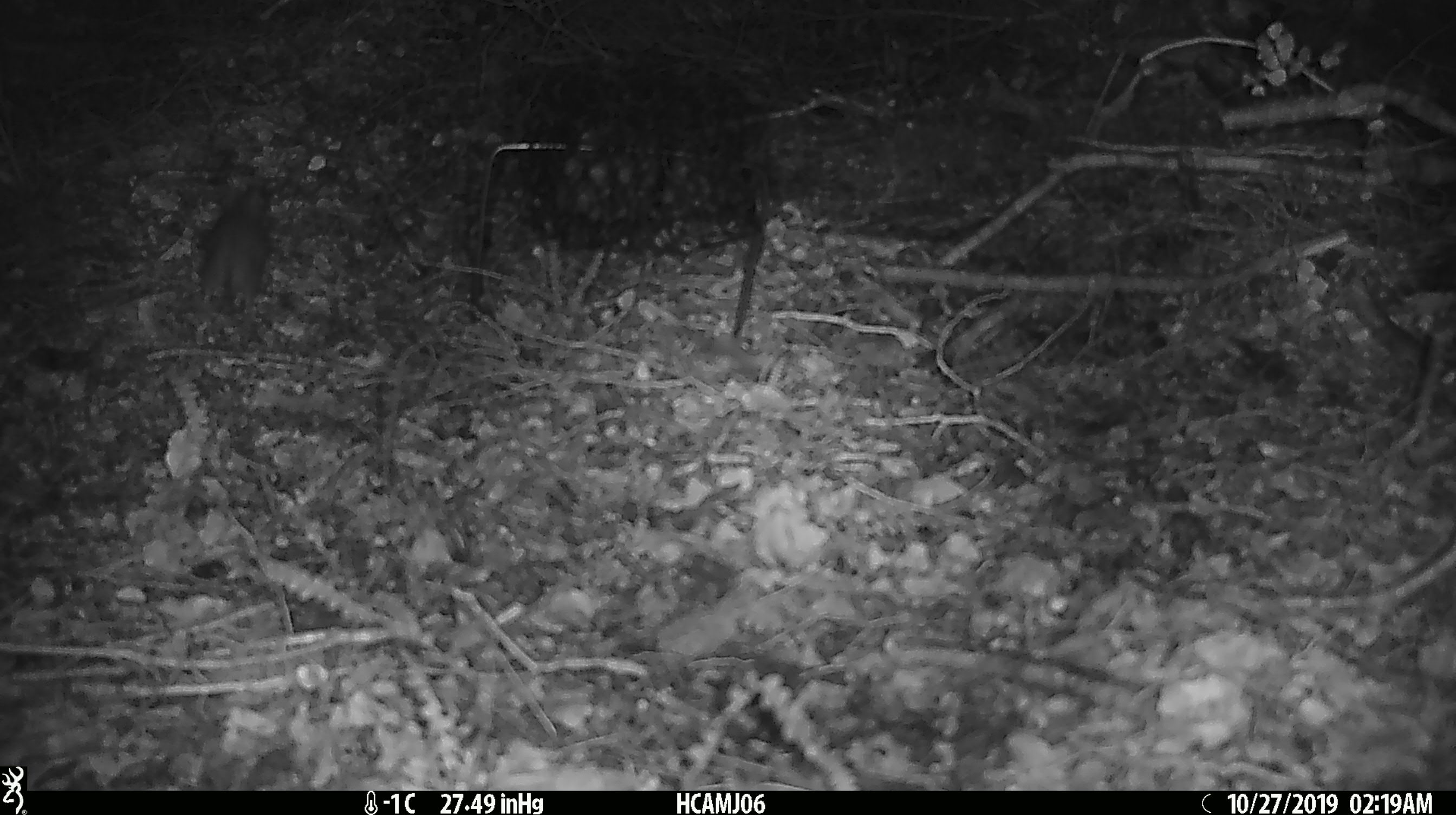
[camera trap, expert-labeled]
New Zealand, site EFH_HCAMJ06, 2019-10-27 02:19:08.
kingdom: Animalia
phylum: Chordata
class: Mammalia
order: Rodentia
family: Muridae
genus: Mus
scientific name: Mus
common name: mouse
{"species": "mouse (Mus)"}